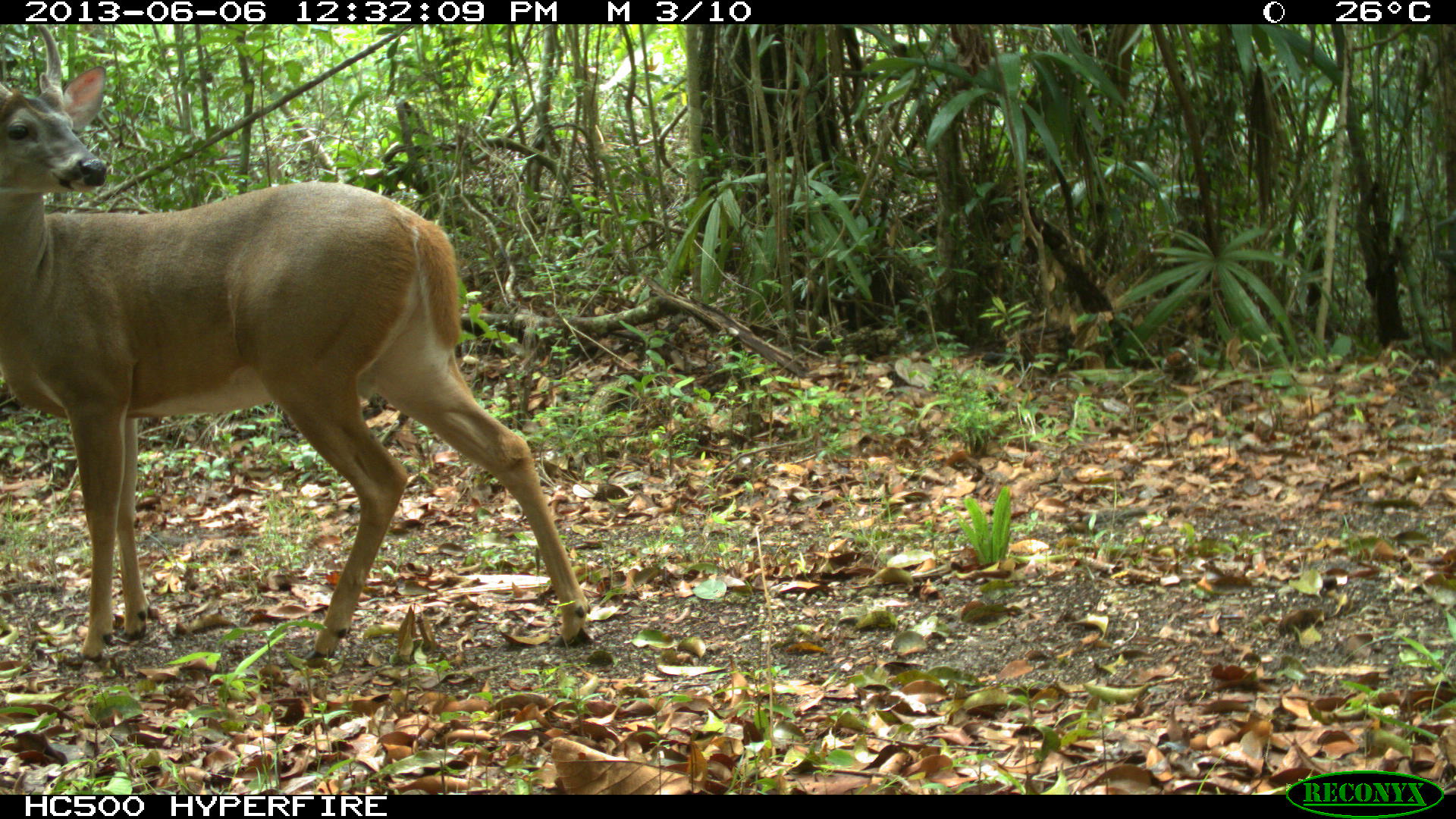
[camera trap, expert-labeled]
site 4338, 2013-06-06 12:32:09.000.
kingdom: Animalia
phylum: Chordata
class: Mammalia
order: Artiodactyla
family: Cervidae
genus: Odocoileus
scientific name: Odocoileus virginianus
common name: white-tailed deer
Odocoileus virginianus (white-tailed deer), count 1, sex male.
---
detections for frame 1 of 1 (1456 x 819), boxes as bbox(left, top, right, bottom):
odocoileus virginianus: bbox(0, 22, 594, 668)